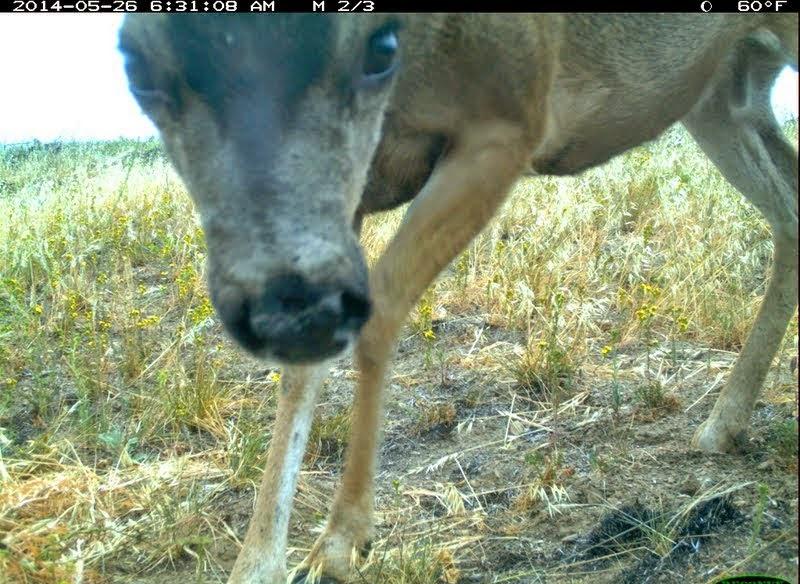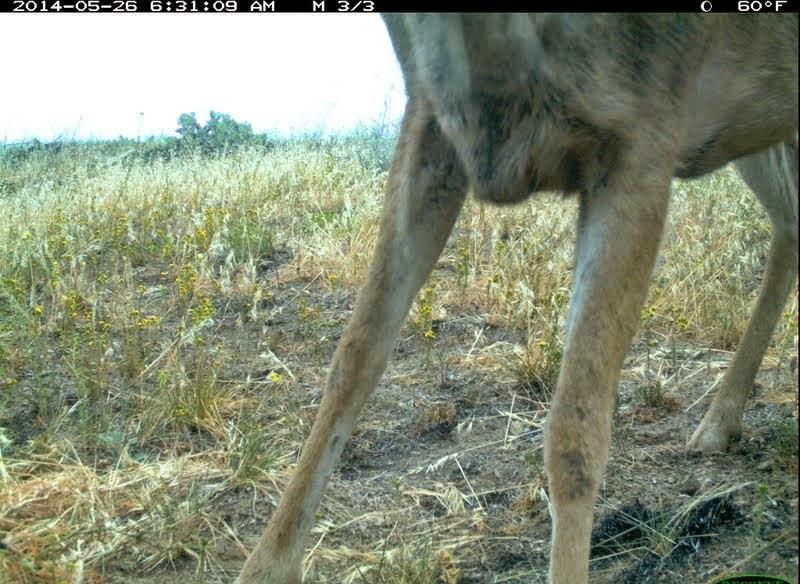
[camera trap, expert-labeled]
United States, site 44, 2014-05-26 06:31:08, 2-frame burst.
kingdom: Animalia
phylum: Chordata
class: Mammalia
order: Artiodactyla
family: Cervidae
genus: Odocoileus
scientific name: Odocoileus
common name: deer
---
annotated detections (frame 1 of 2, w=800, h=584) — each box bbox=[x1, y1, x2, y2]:
deer: bbox=[111, 12, 800, 583]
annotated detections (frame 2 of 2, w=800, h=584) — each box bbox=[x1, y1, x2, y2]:
deer: bbox=[228, 13, 798, 584]